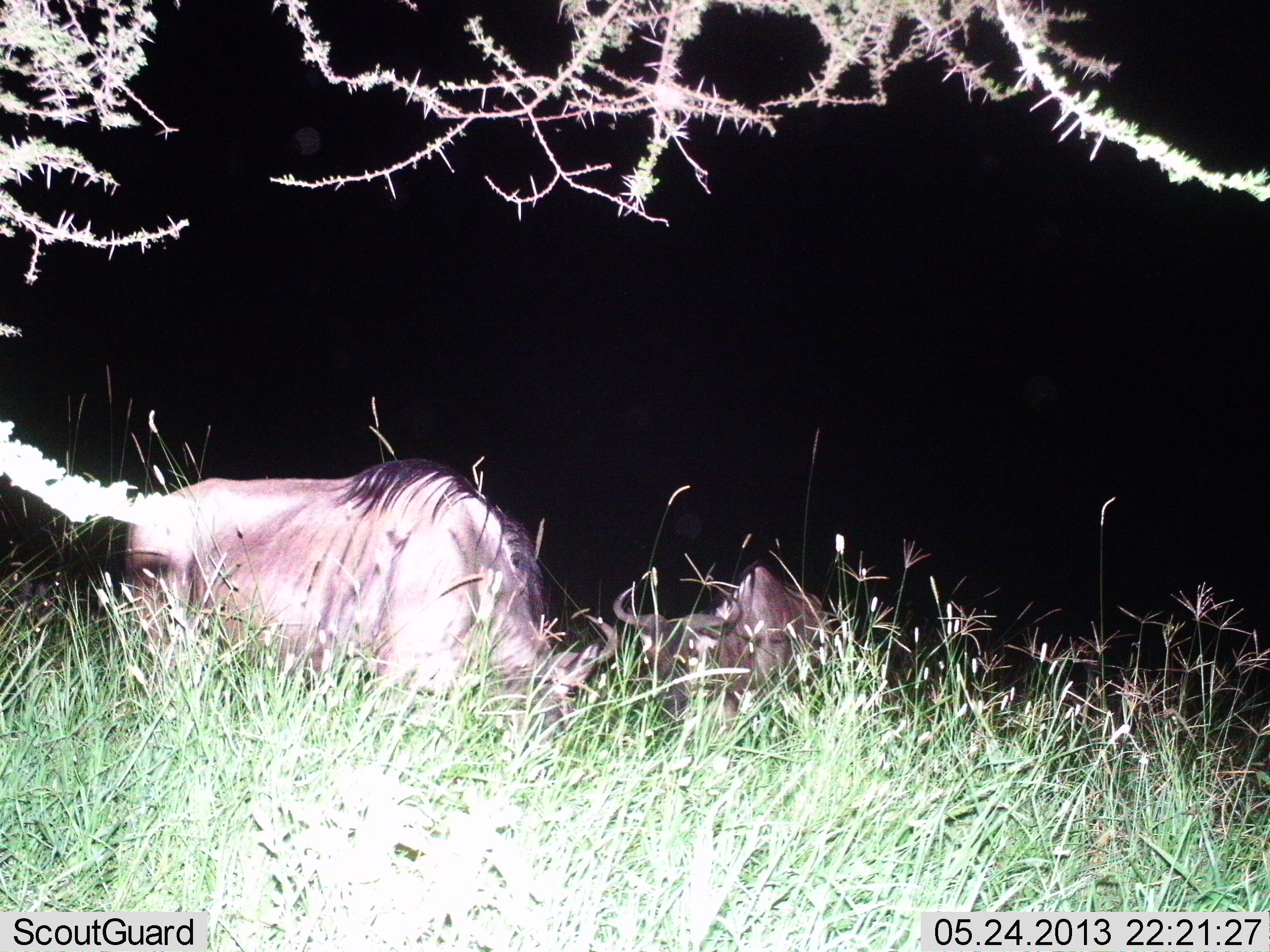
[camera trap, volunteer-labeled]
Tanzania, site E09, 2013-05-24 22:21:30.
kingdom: Animalia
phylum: Chordata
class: Mammalia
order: Artiodactyla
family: Bovidae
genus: Connochaetes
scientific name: Connochaetes taurinus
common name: blue wildebeest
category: wildebeest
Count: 2.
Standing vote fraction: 32%.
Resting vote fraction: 26%.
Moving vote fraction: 0%.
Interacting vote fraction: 0%.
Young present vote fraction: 0%.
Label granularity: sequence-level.